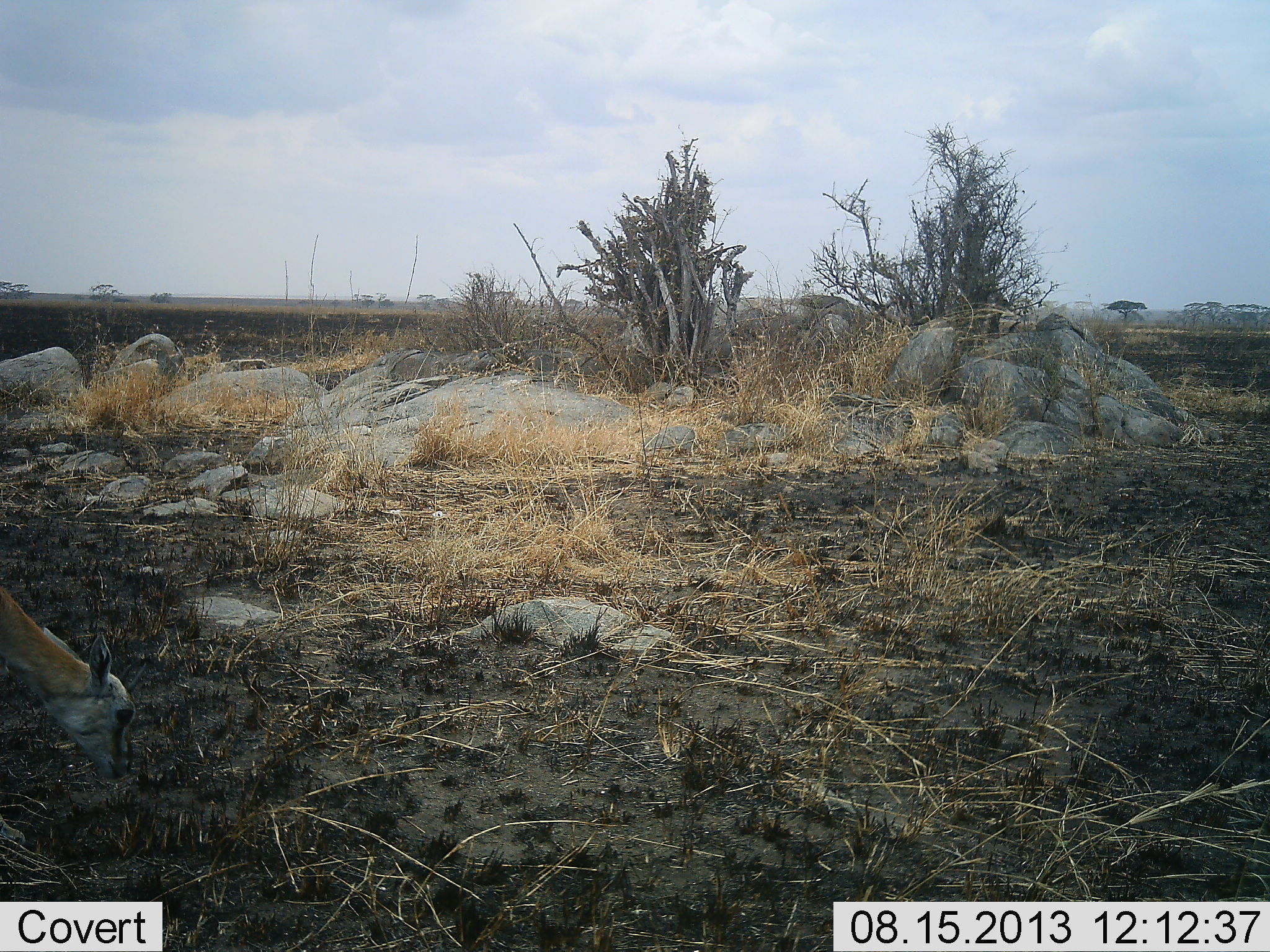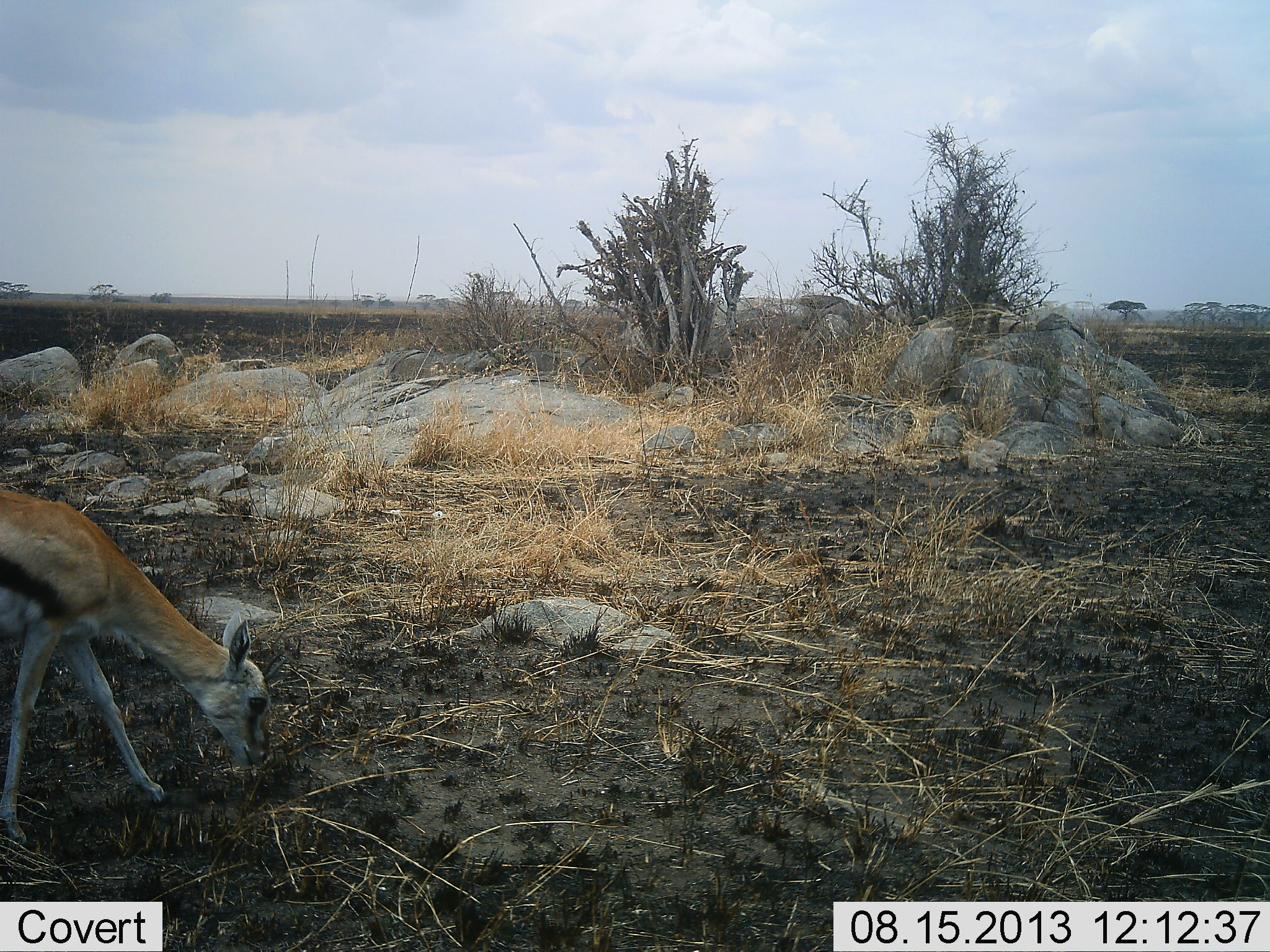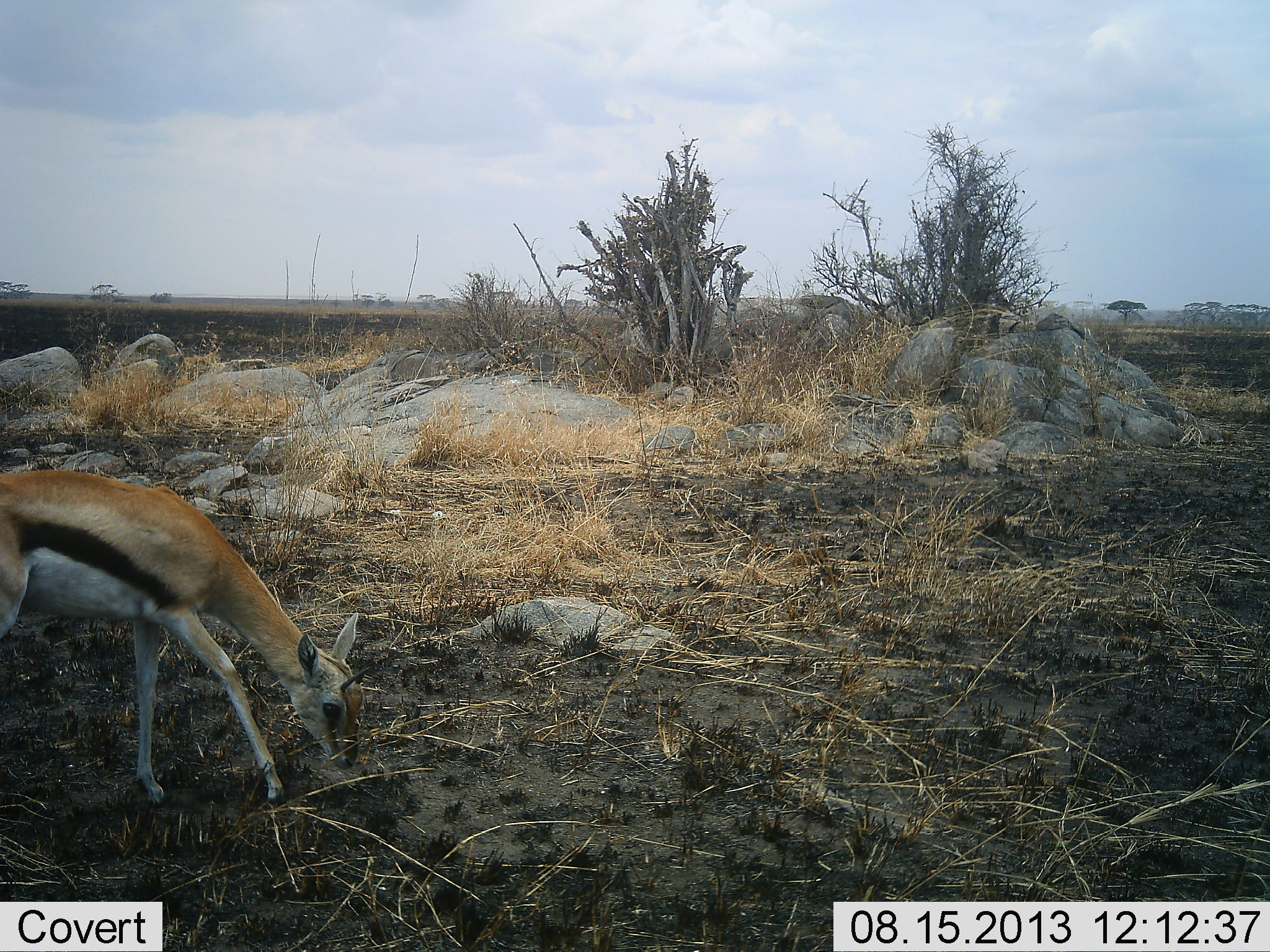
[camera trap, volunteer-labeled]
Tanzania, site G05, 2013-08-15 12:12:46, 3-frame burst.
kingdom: Animalia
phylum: Chordata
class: Mammalia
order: Artiodactyla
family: Bovidae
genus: Eudorcas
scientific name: Eudorcas thomsonii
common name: thomson's gazelle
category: gazellethomsons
Gazellethomsons (thomson's gazelle) (Eudorcas thomsonii), count 1. Behavior (volunteer vote fractions): standing 6%, resting 0%, moving 41%, interacting 0%. Young present (vote fraction): 9%. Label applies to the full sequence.